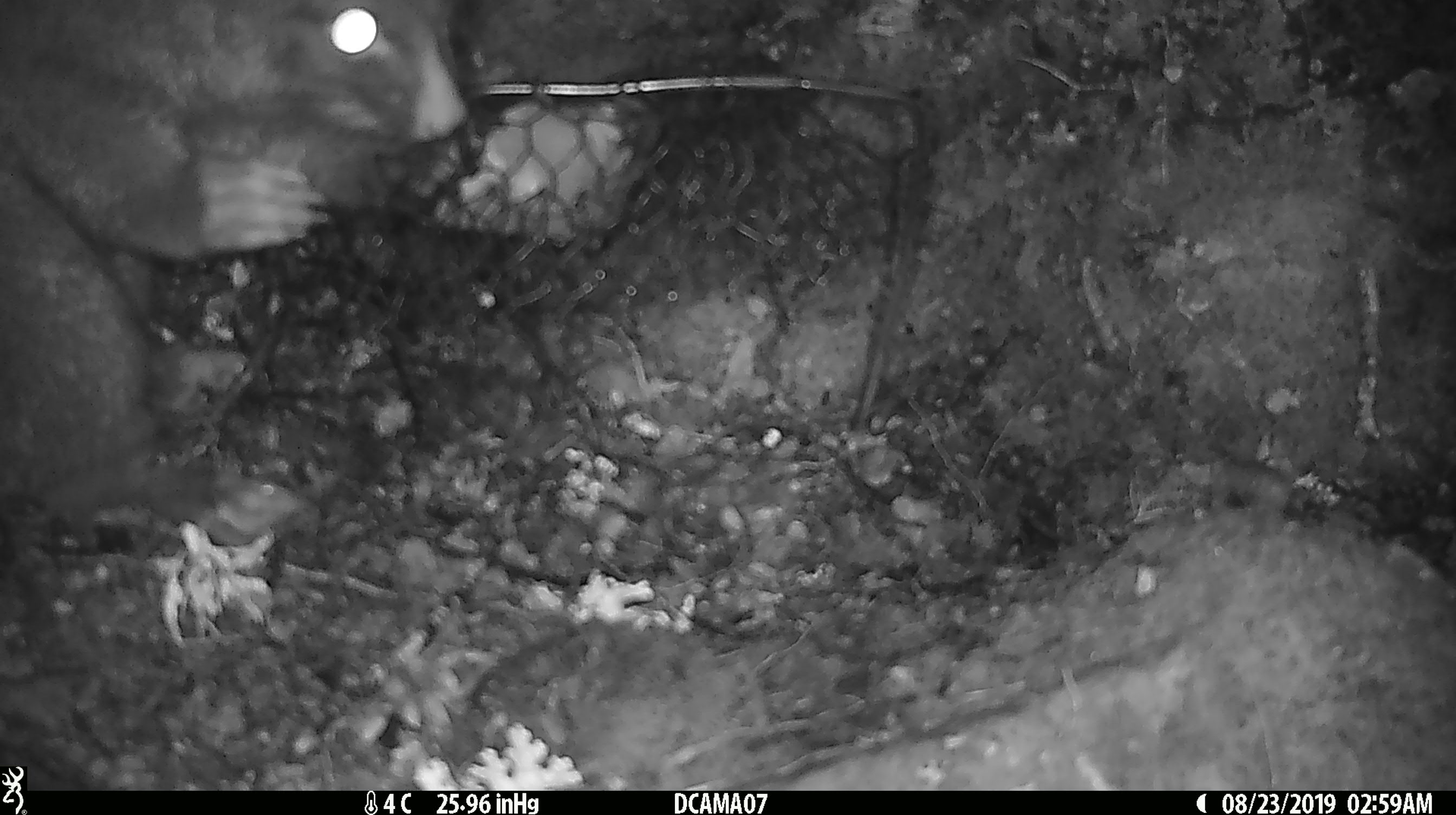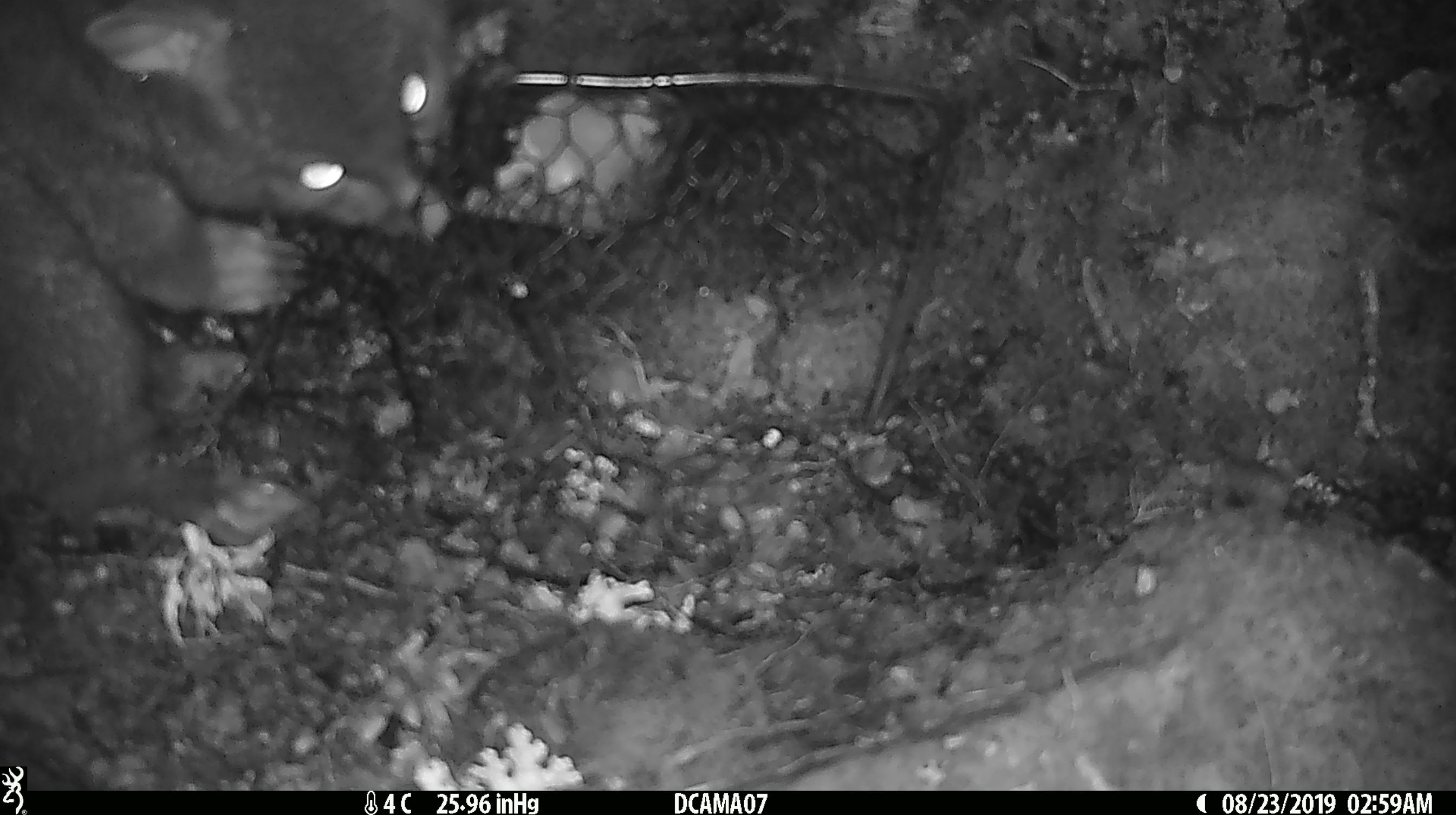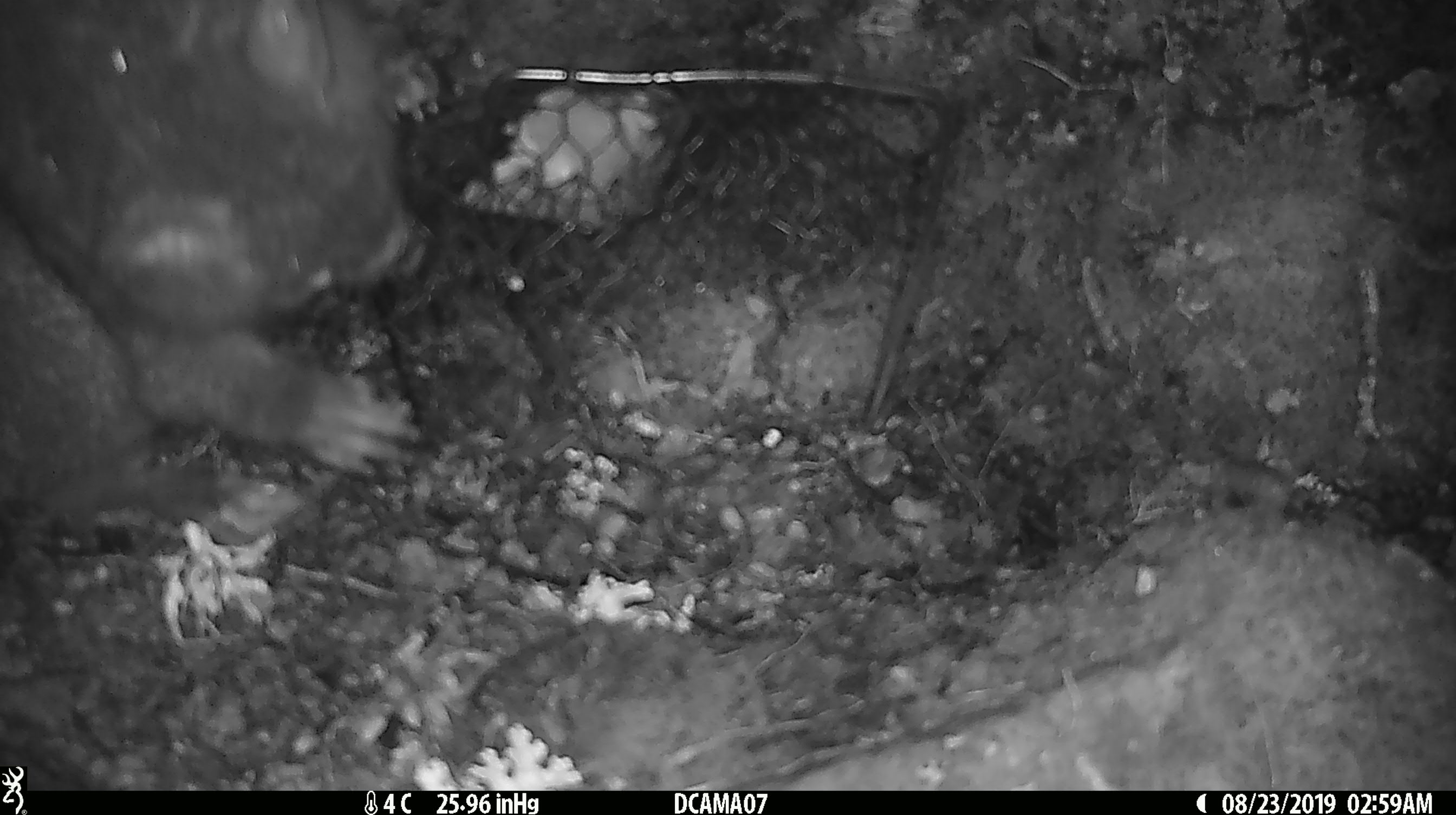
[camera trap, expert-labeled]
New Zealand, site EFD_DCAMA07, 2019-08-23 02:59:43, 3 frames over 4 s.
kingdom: Animalia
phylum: Chordata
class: Mammalia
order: Diprotodontia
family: Phalangeridae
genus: Trichosurus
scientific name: Trichosurus vulpecula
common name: common brushtail possum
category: possum